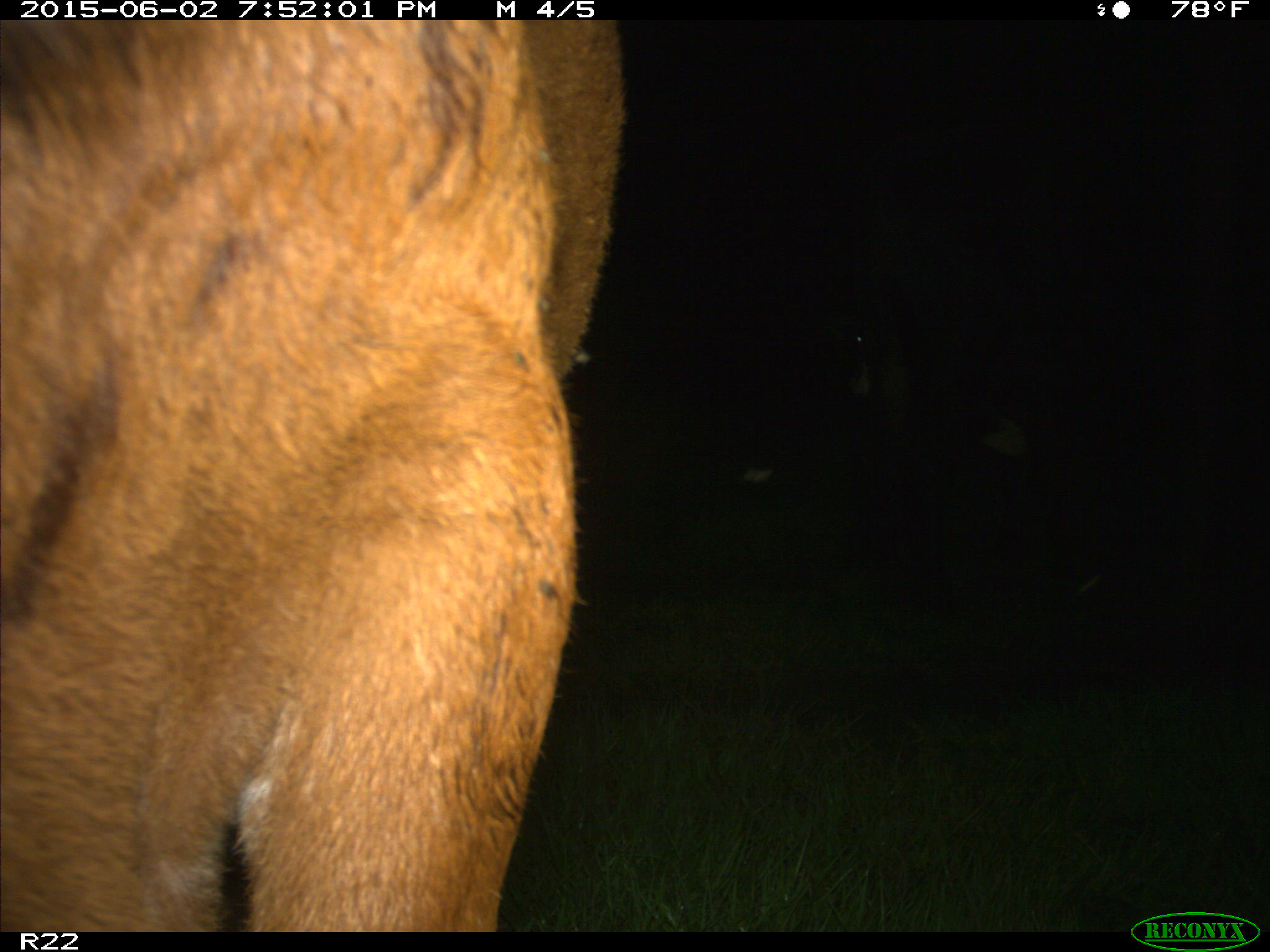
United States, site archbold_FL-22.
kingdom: Animalia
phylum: Chordata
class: Mammalia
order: Artiodactyla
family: Bovidae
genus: Bos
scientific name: Bos taurus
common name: domestic cow